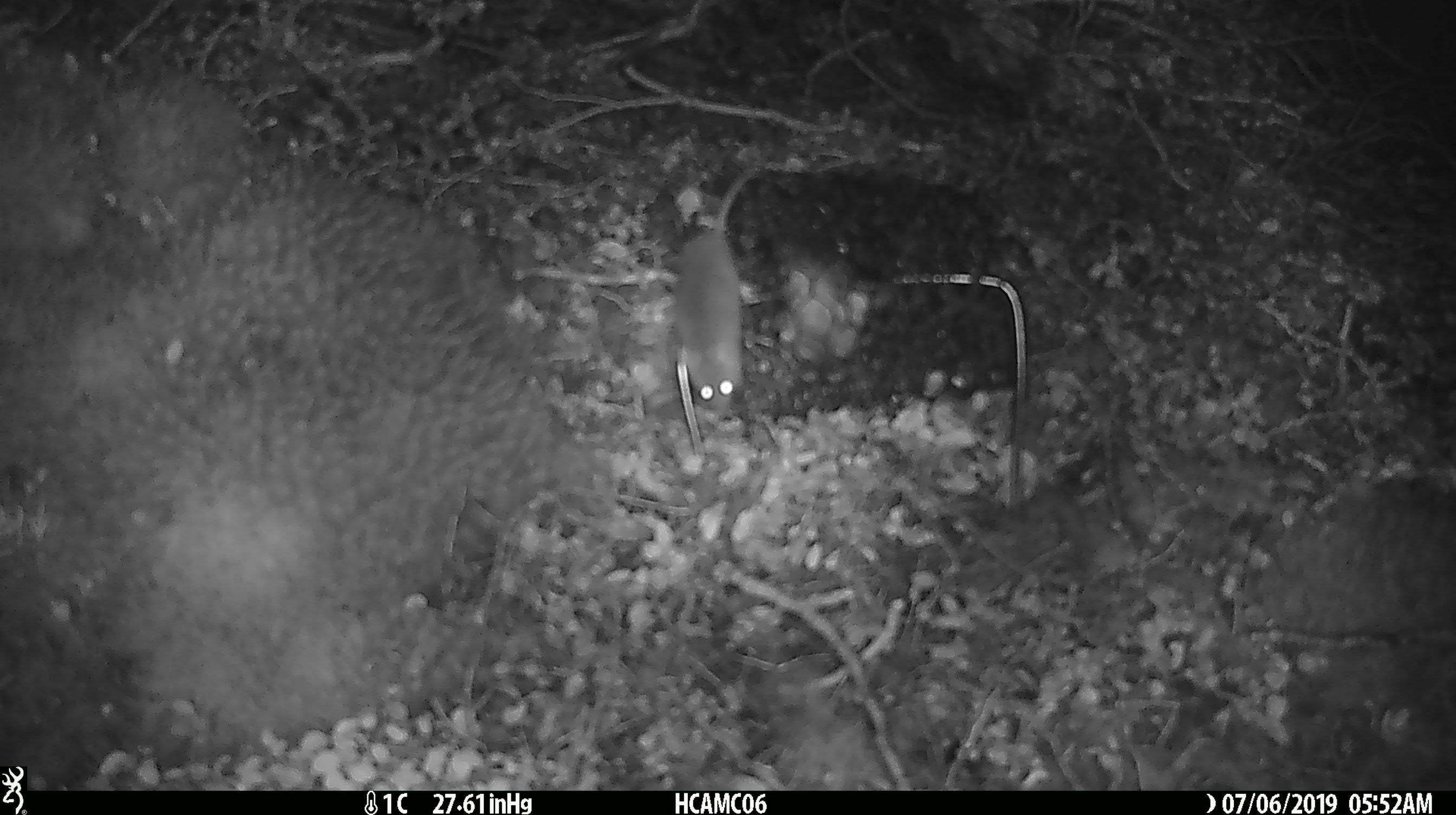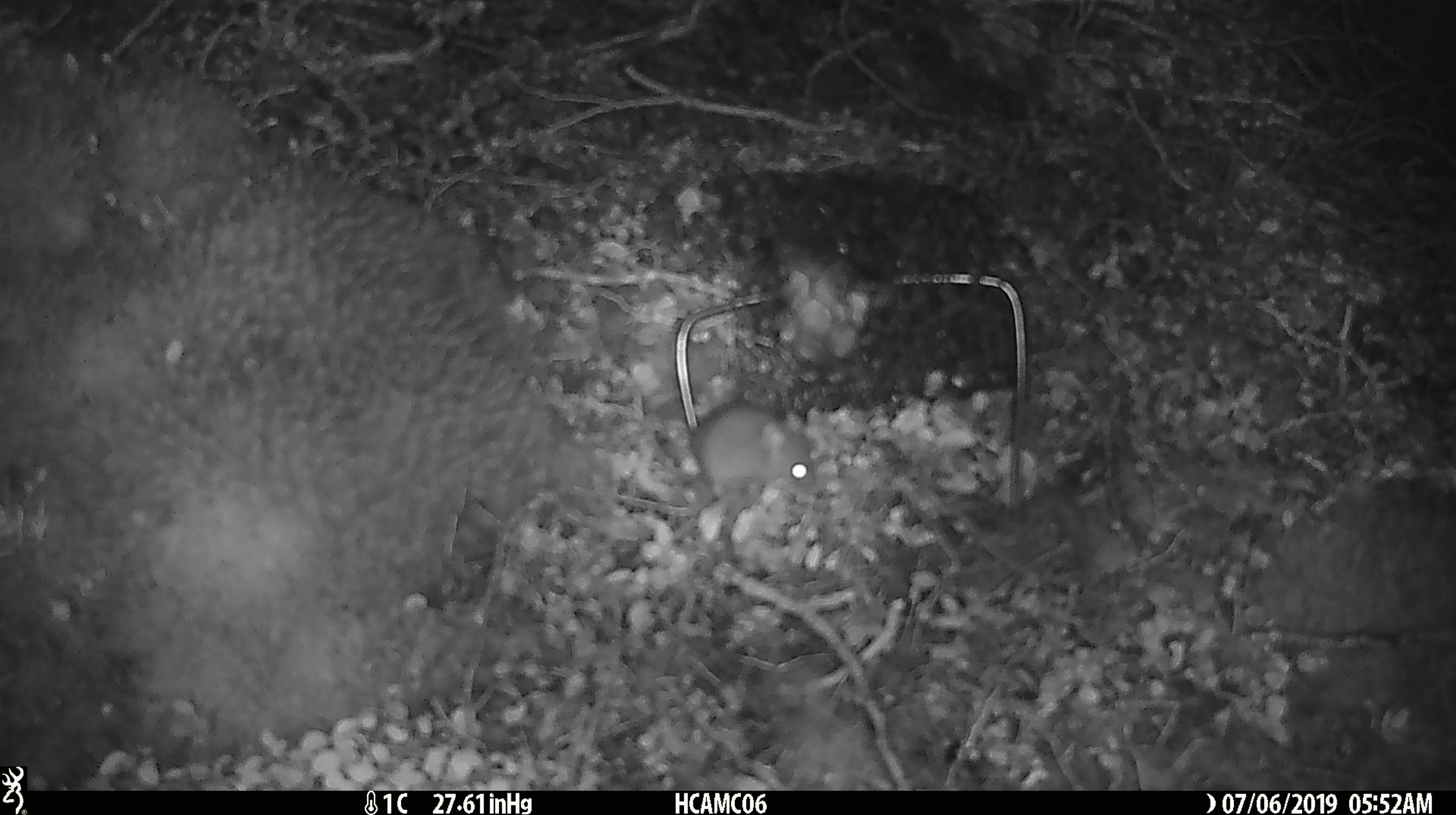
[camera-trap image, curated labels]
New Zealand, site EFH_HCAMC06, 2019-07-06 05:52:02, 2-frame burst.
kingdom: Animalia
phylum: Chordata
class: Mammalia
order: Rodentia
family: Muridae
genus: Mus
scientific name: Mus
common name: mouse